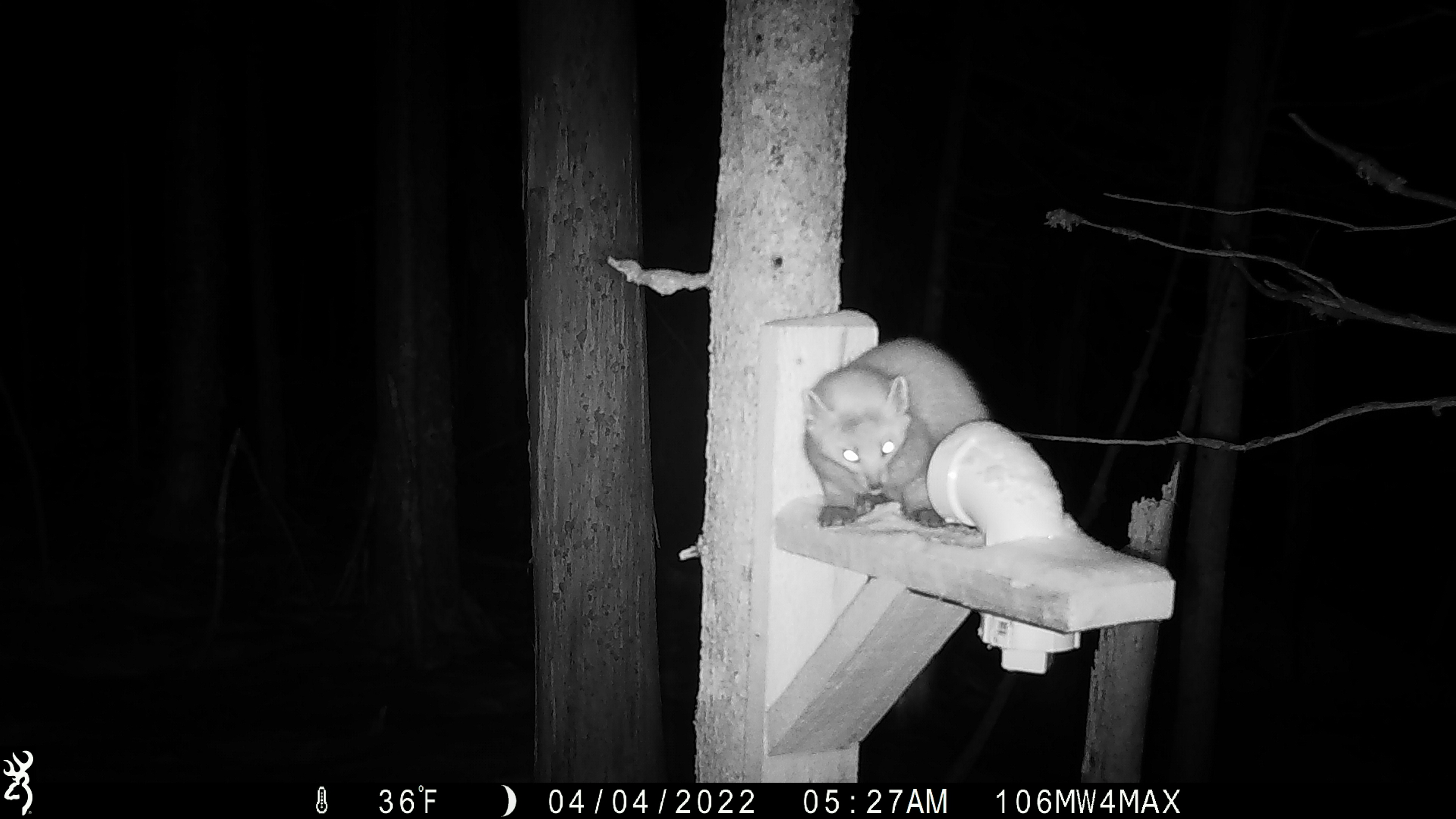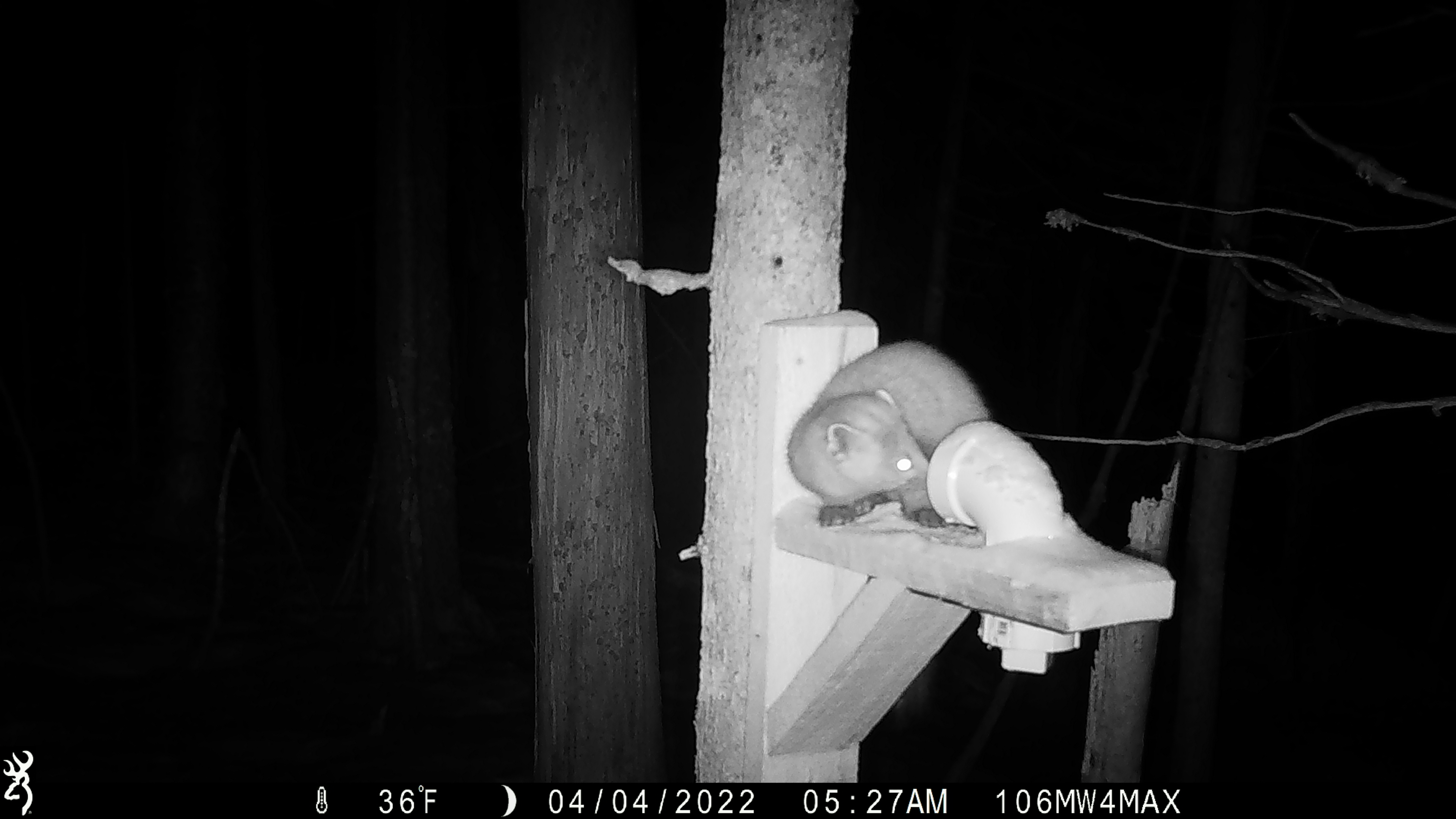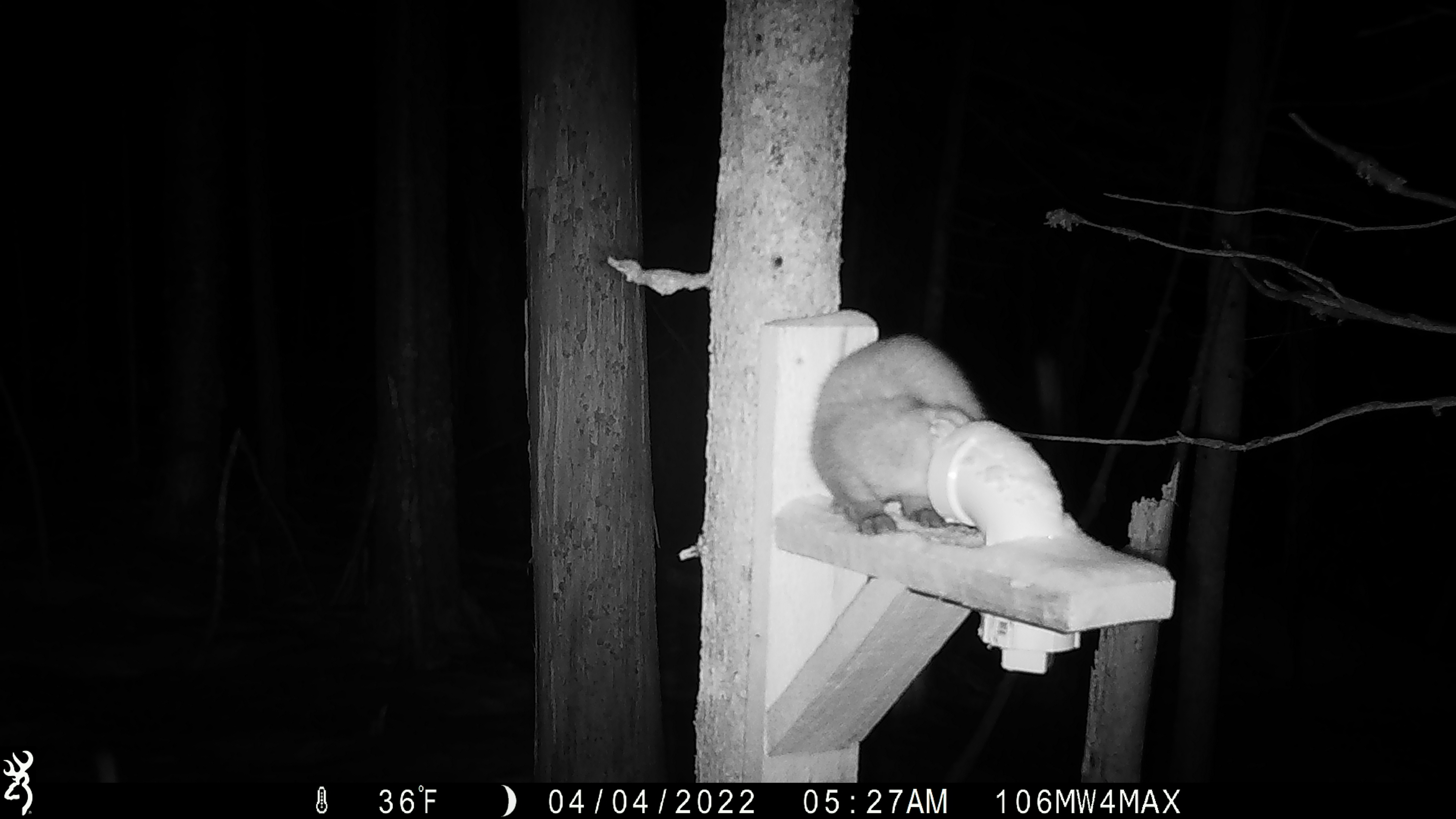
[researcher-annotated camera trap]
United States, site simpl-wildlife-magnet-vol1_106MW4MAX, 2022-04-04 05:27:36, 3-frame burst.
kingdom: Animalia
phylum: Chordata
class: Mammalia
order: Carnivora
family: Mustelidae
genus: Martes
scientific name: Martes americana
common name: american marten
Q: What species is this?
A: American marten (Martes americana).